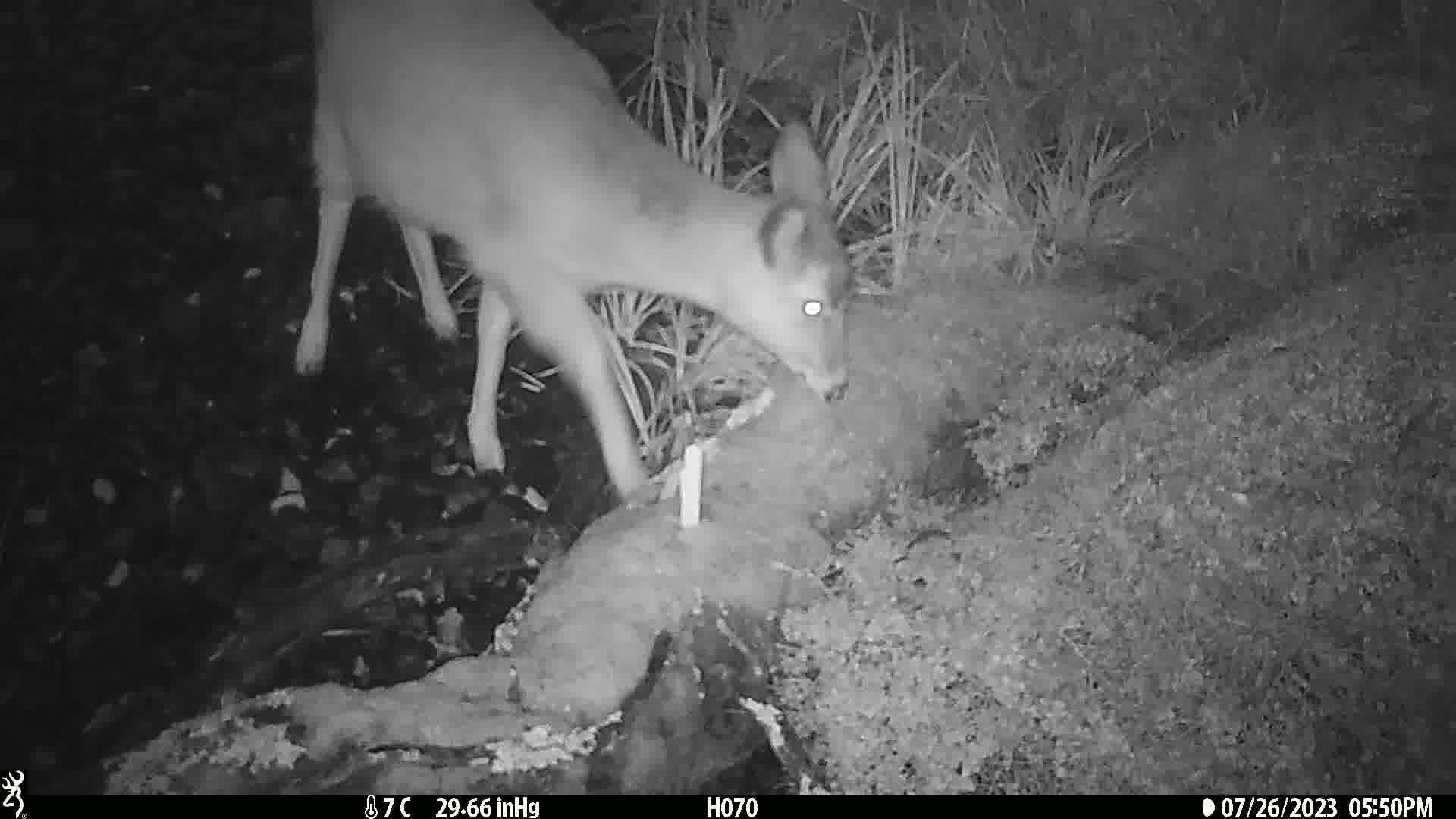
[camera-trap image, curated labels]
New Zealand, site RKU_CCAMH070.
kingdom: Animalia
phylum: Chordata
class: Mammalia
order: Artiodactyla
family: Cervidae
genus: Odocoileus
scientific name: Odocoileus virginianus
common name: white-tailed deer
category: white tailed deer